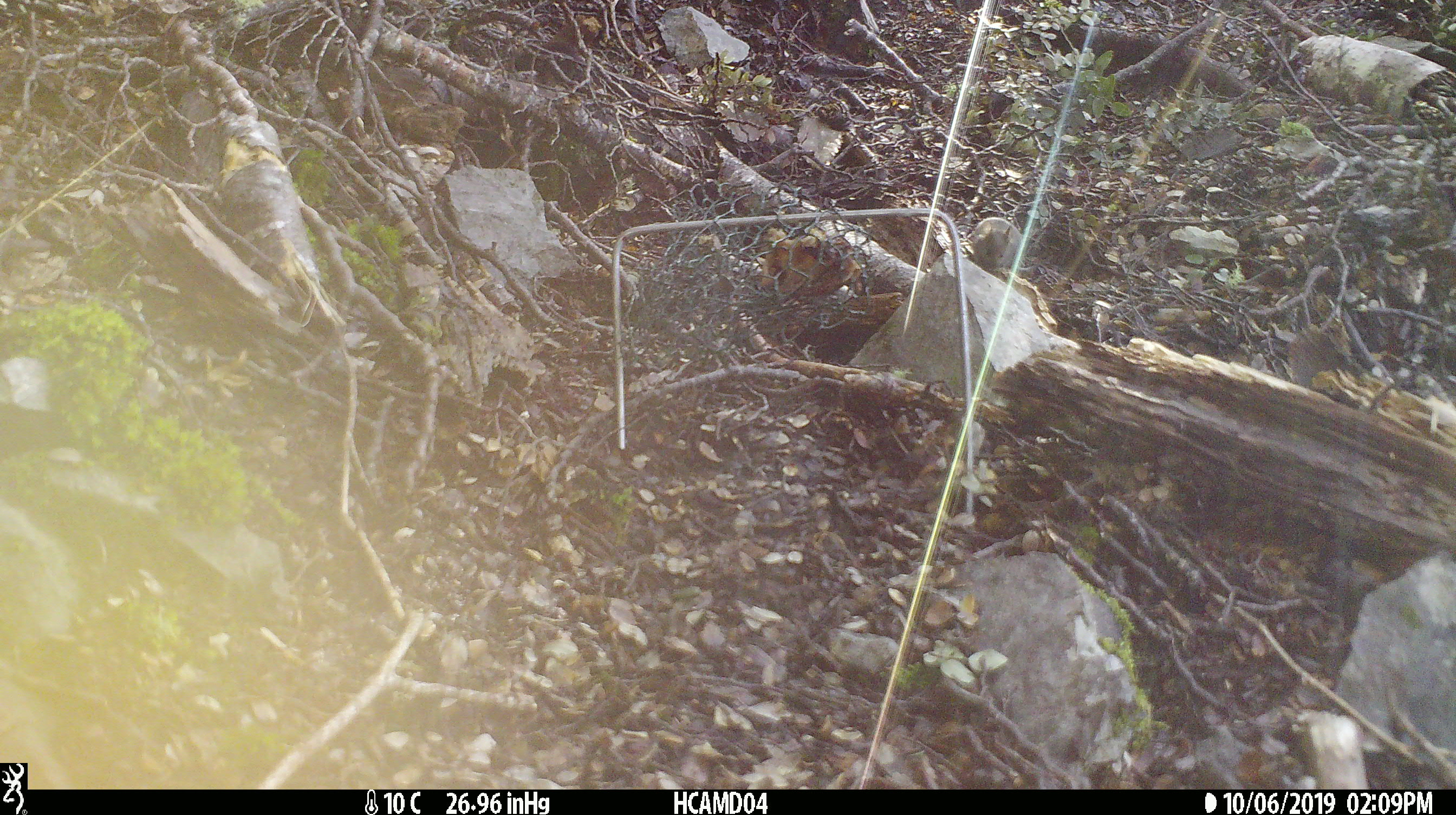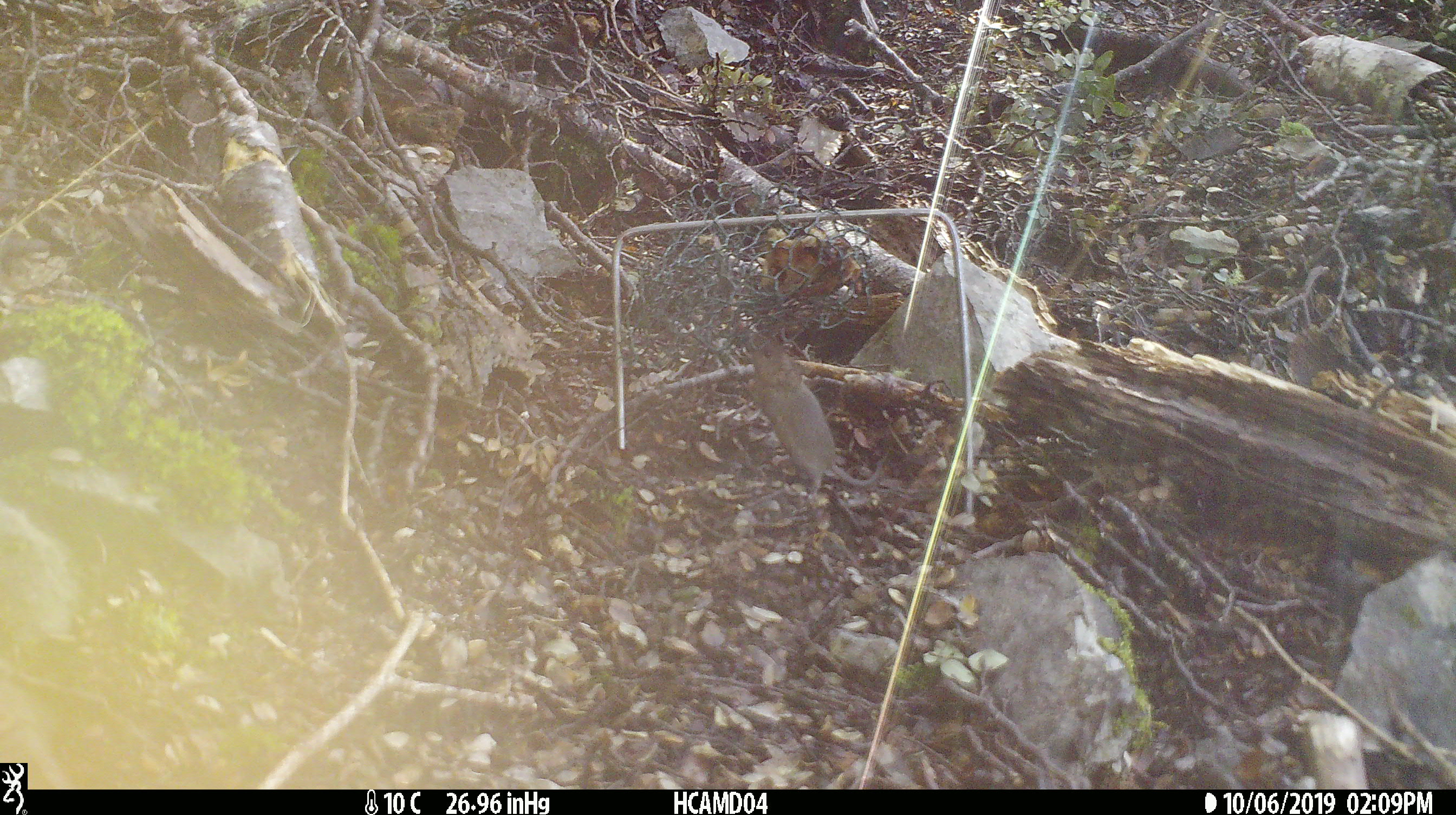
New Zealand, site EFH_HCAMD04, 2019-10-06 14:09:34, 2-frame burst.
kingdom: Animalia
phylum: Chordata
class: Mammalia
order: Rodentia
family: Muridae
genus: Mus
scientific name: Mus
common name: mouse